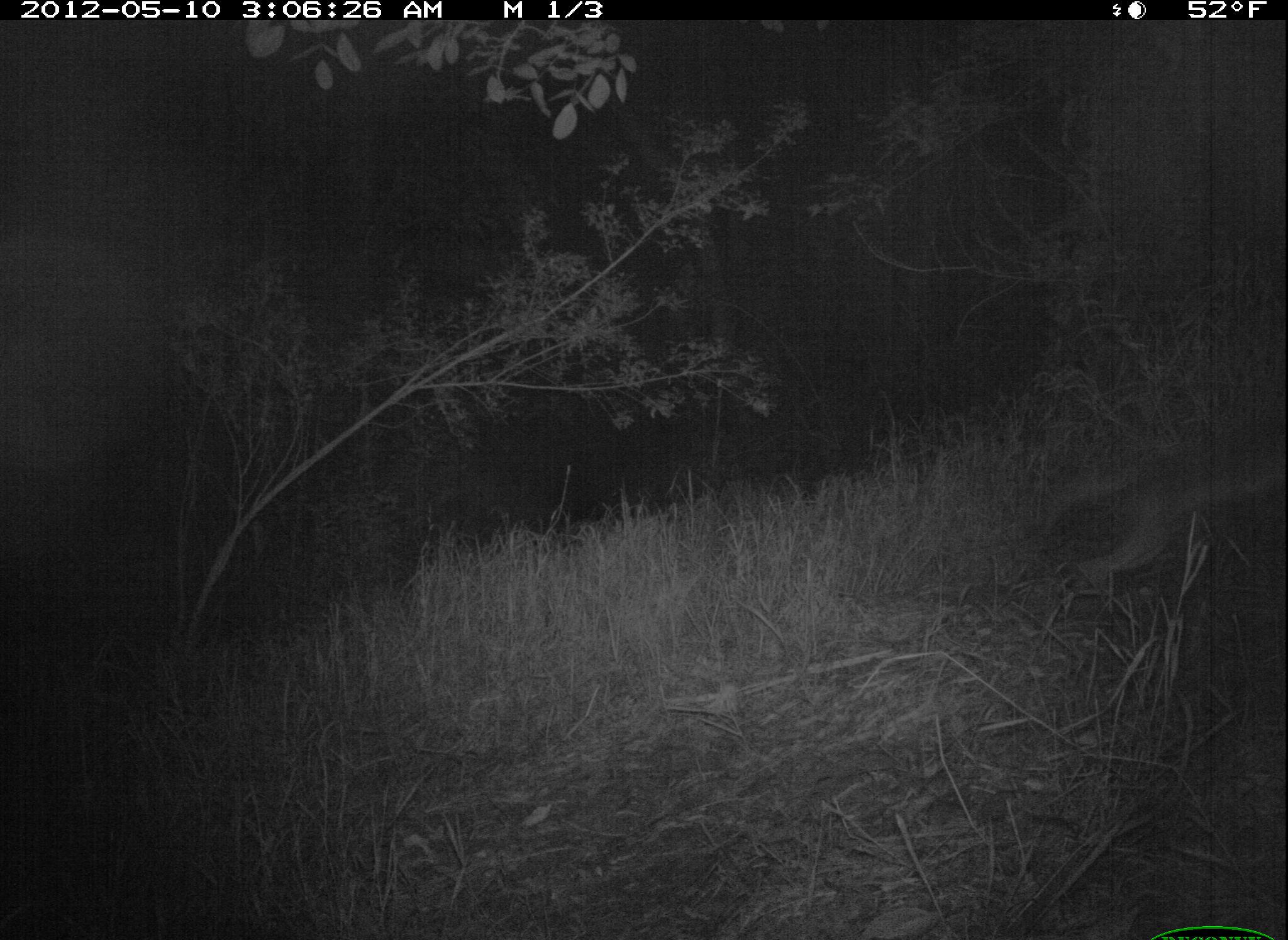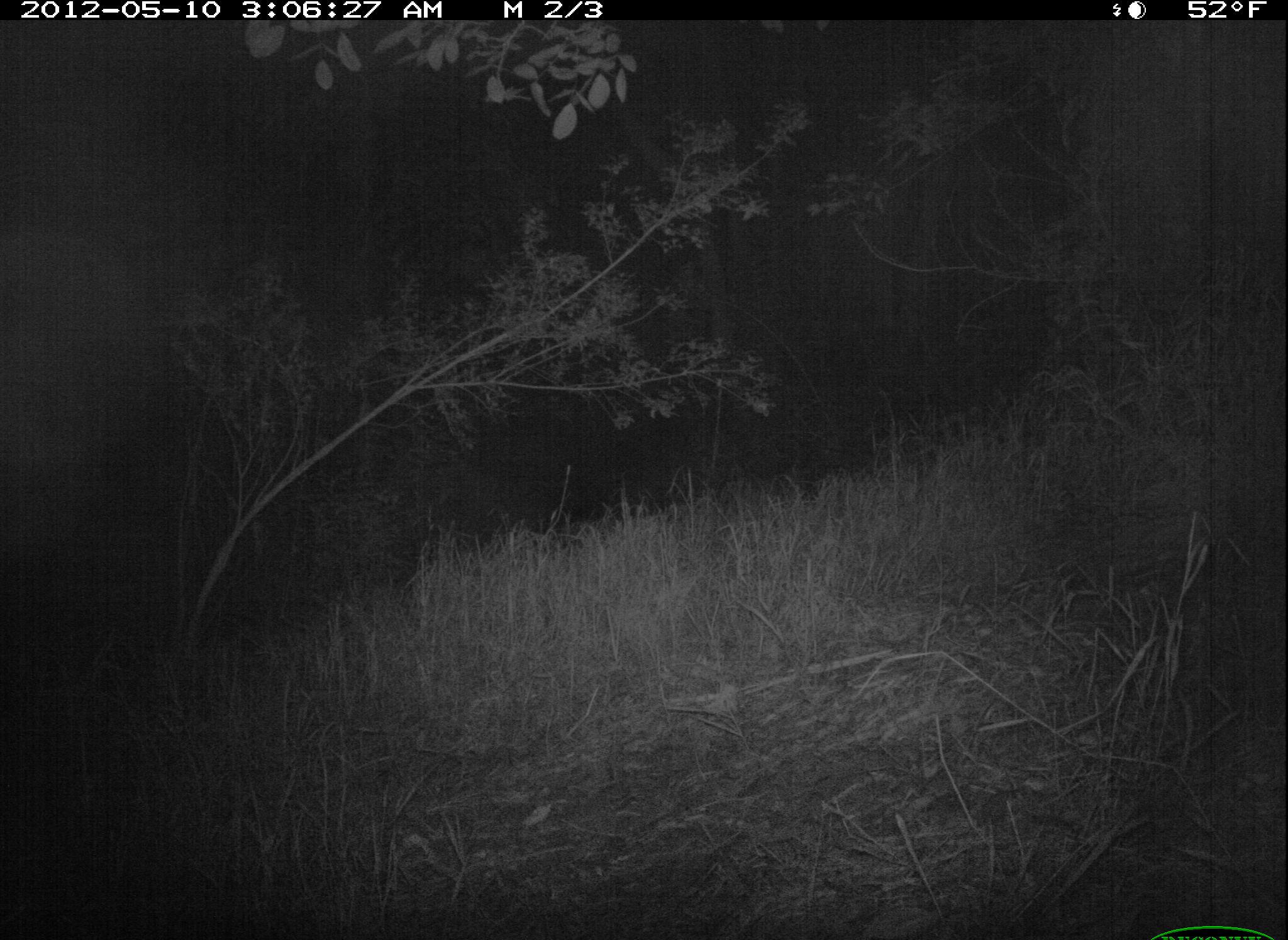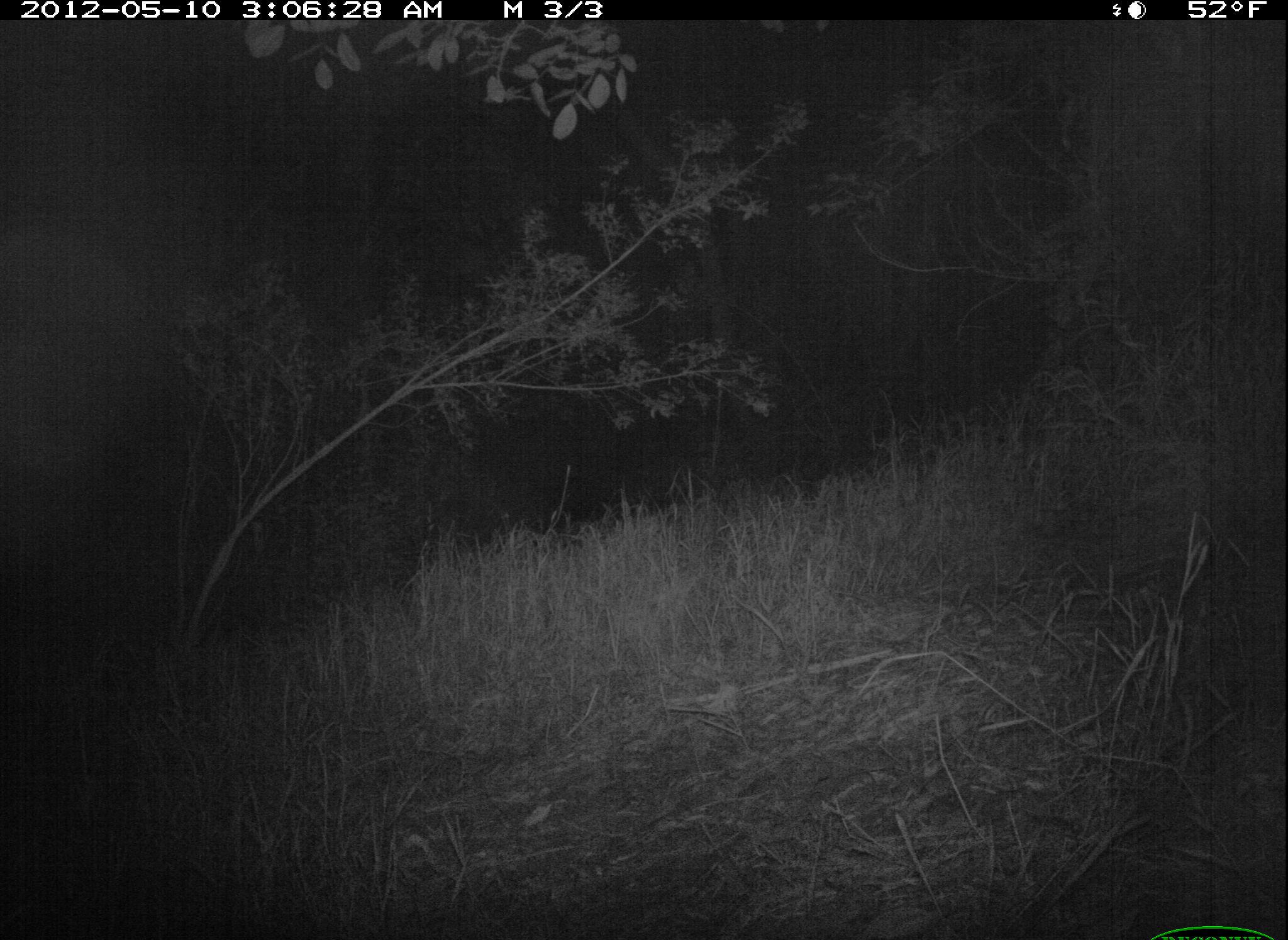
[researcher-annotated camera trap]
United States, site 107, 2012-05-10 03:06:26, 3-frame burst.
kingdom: Animalia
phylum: Chordata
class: Mammalia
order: Carnivora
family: Canidae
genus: Canis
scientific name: Canis latrans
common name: coyote